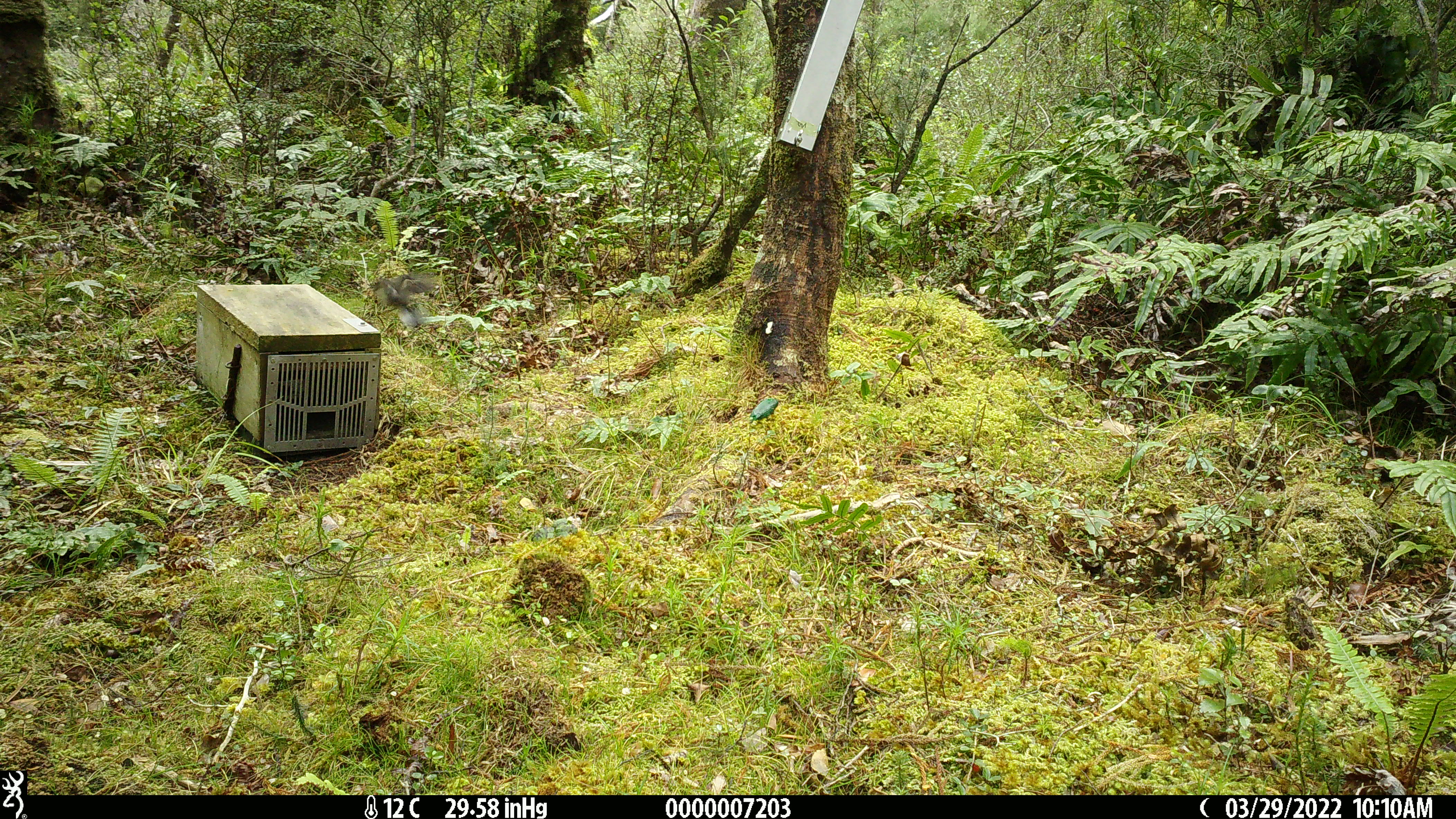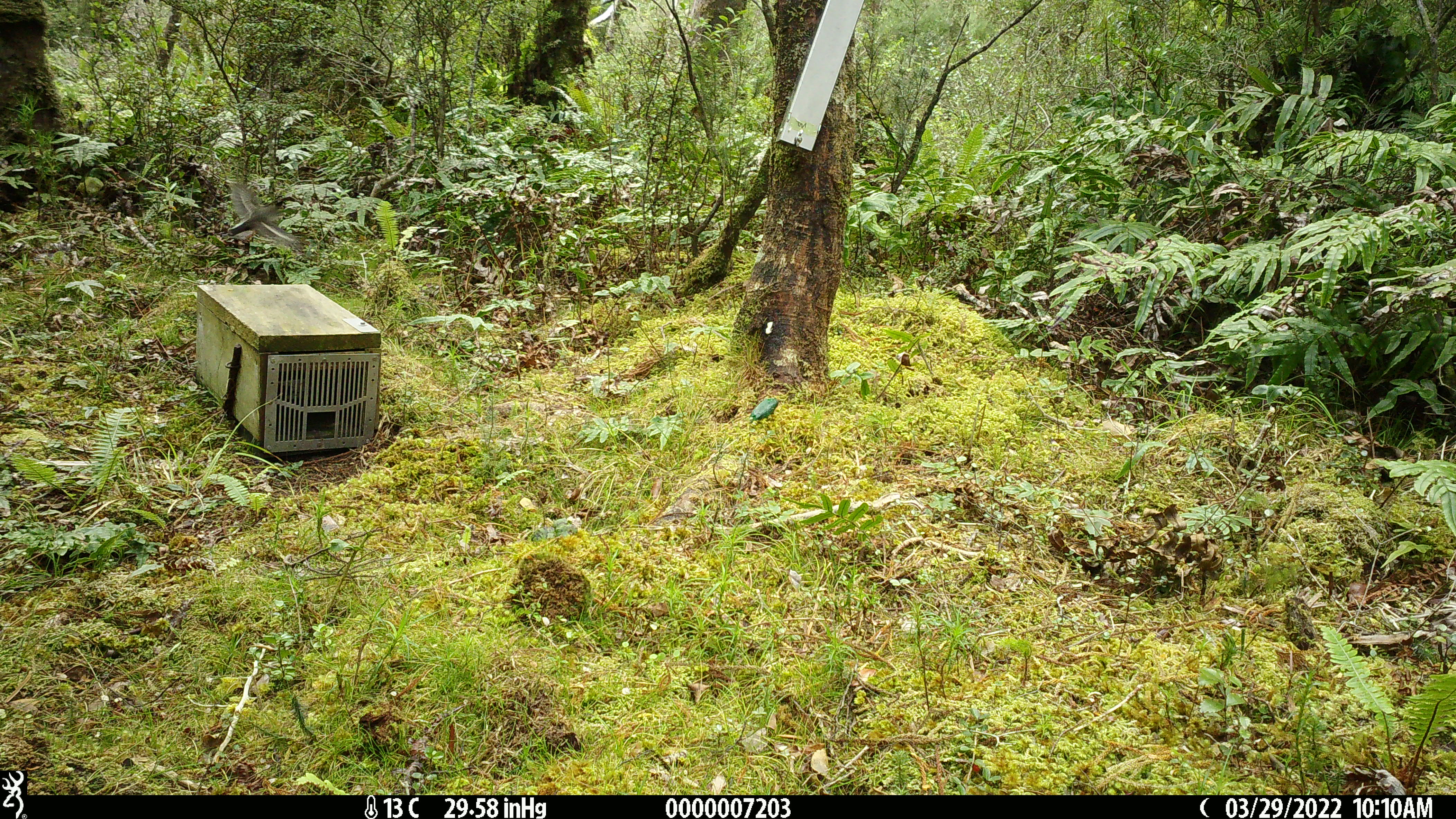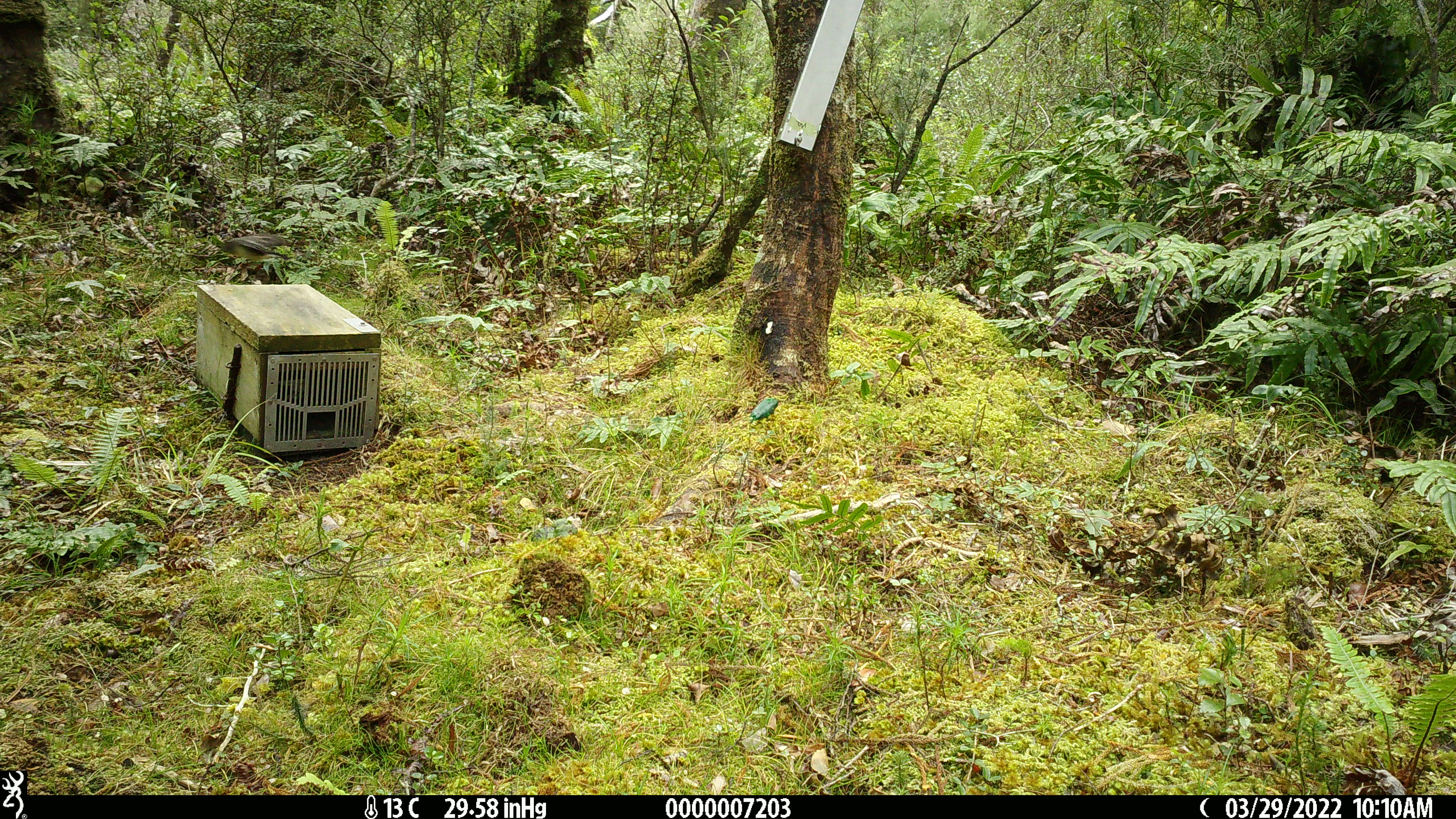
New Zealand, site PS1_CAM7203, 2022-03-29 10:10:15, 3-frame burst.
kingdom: Animalia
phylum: Chordata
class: Aves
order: Passeriformes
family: Petroicidae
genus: Petroica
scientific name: Petroica macrocephala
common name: tomtit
Tomtit (Petroica macrocephala).